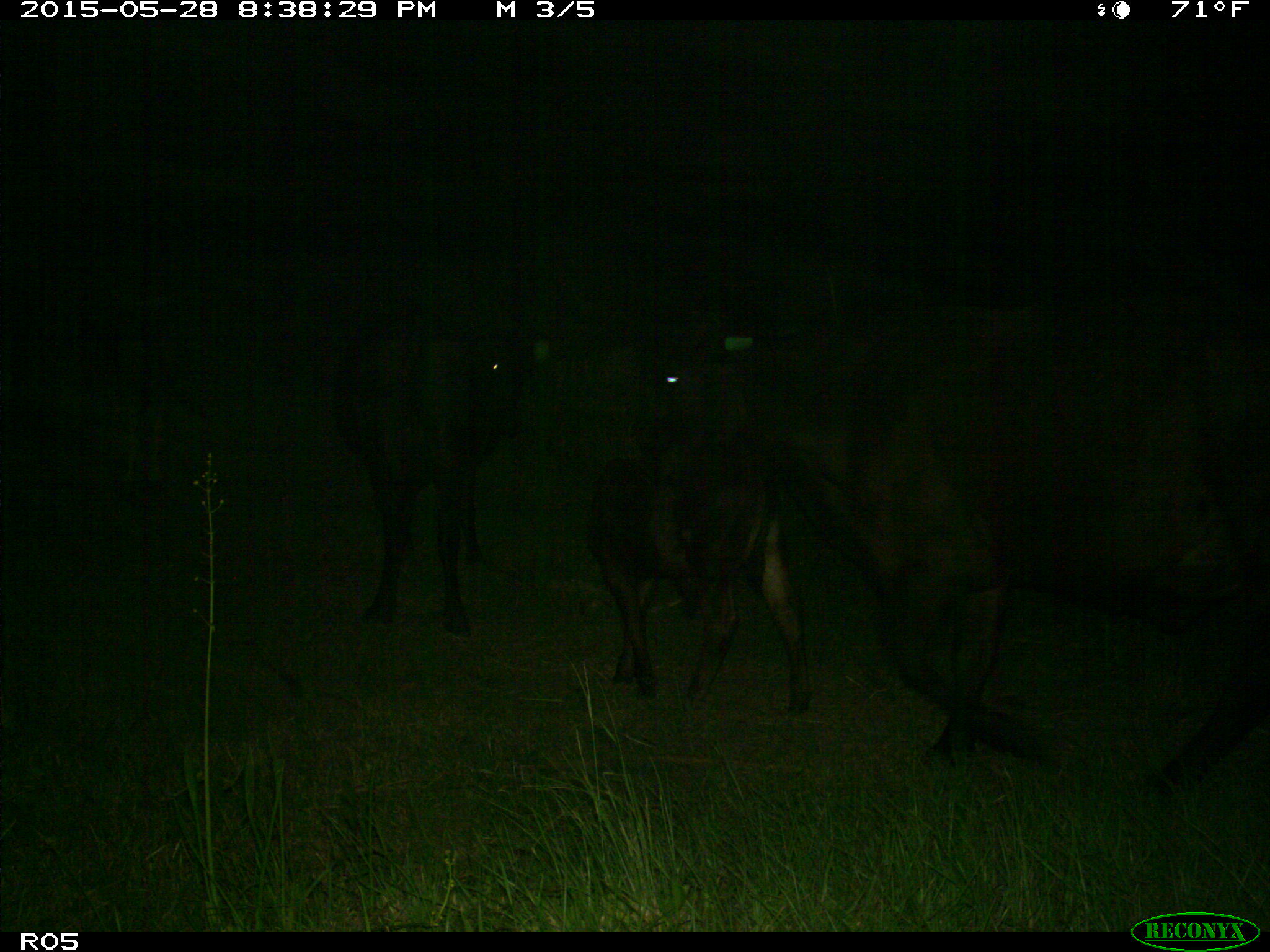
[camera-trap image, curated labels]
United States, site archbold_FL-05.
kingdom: Animalia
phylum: Chordata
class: Mammalia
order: Artiodactyla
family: Bovidae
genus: Bos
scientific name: Bos taurus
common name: domestic cow